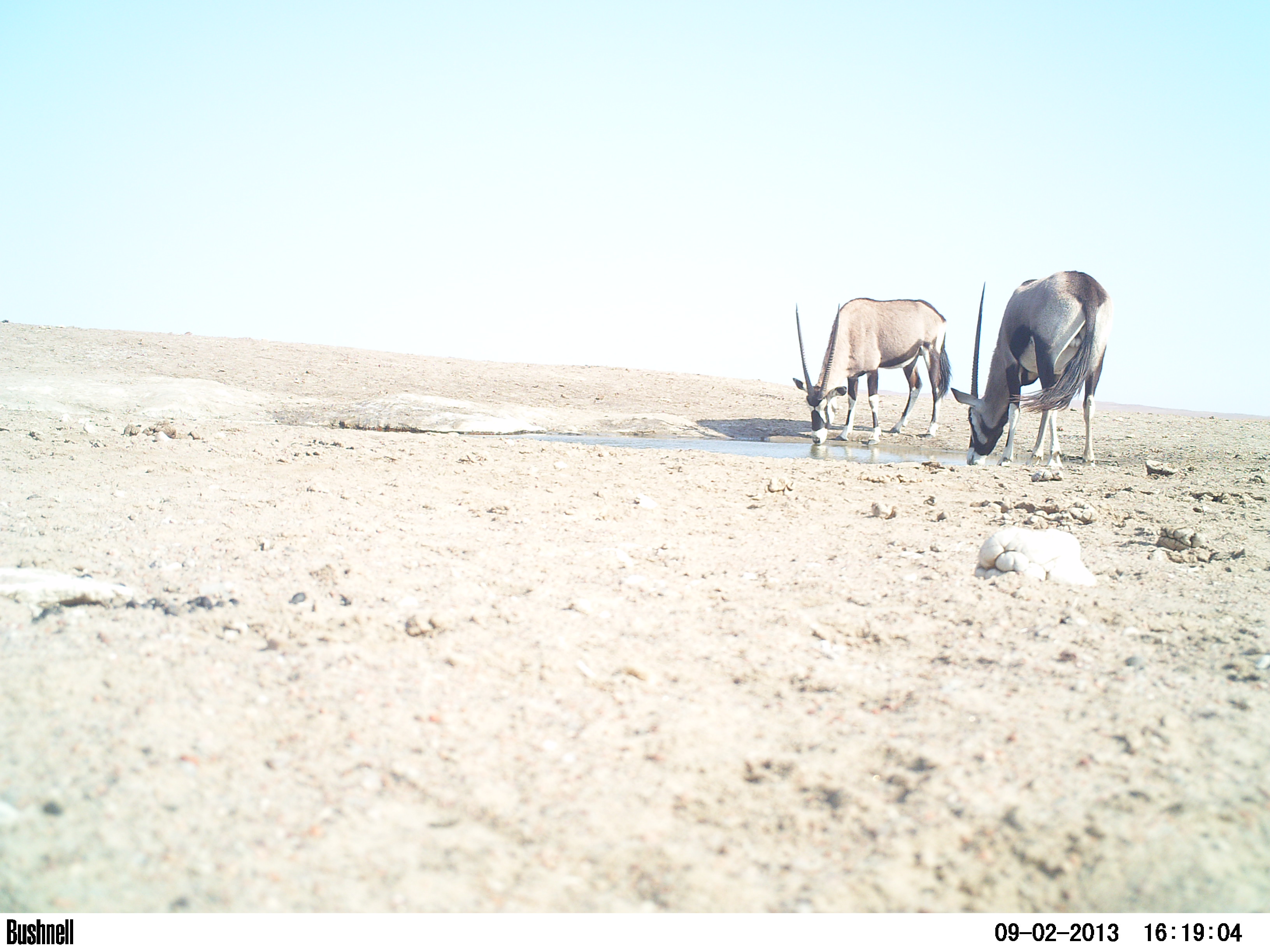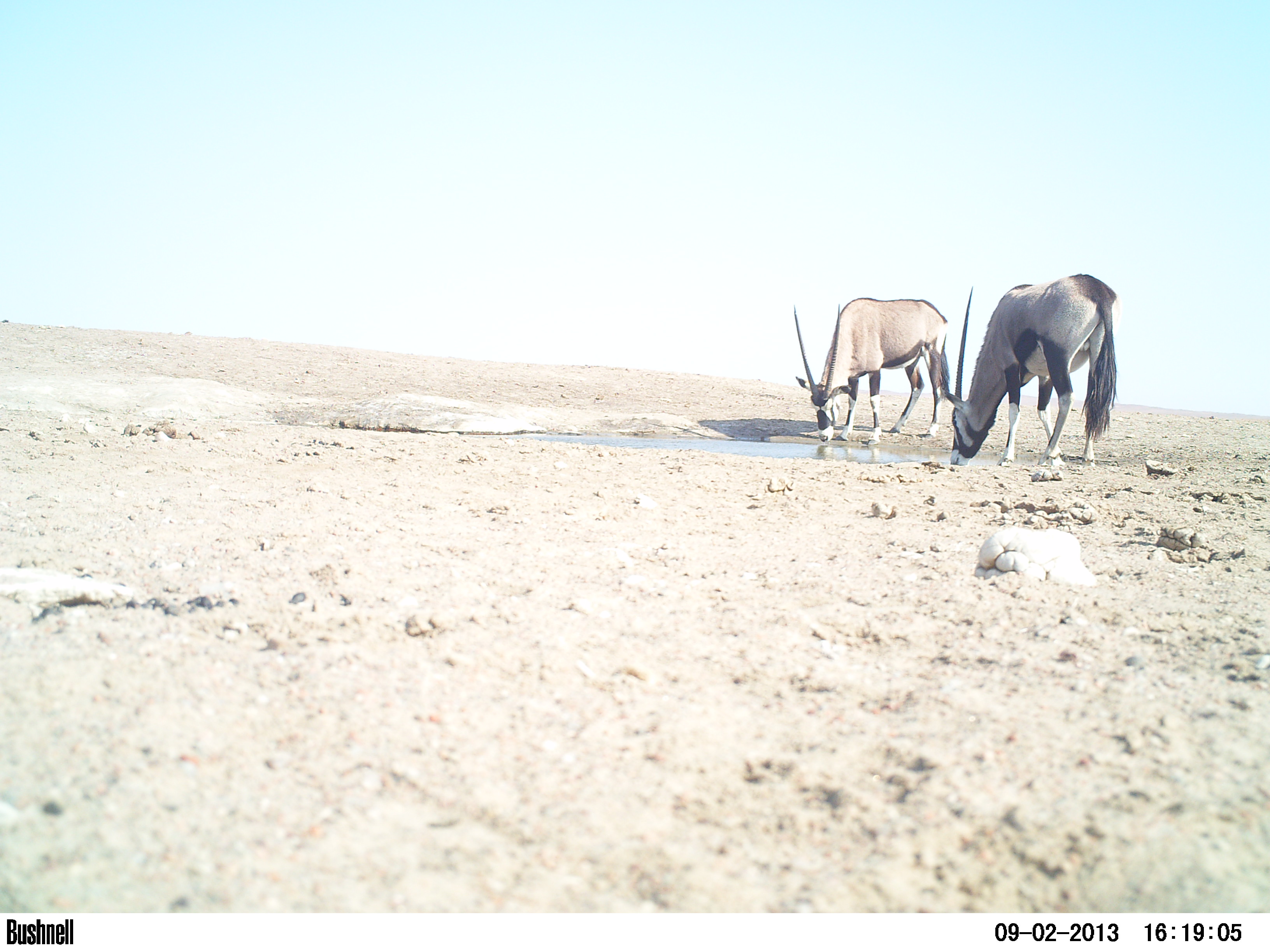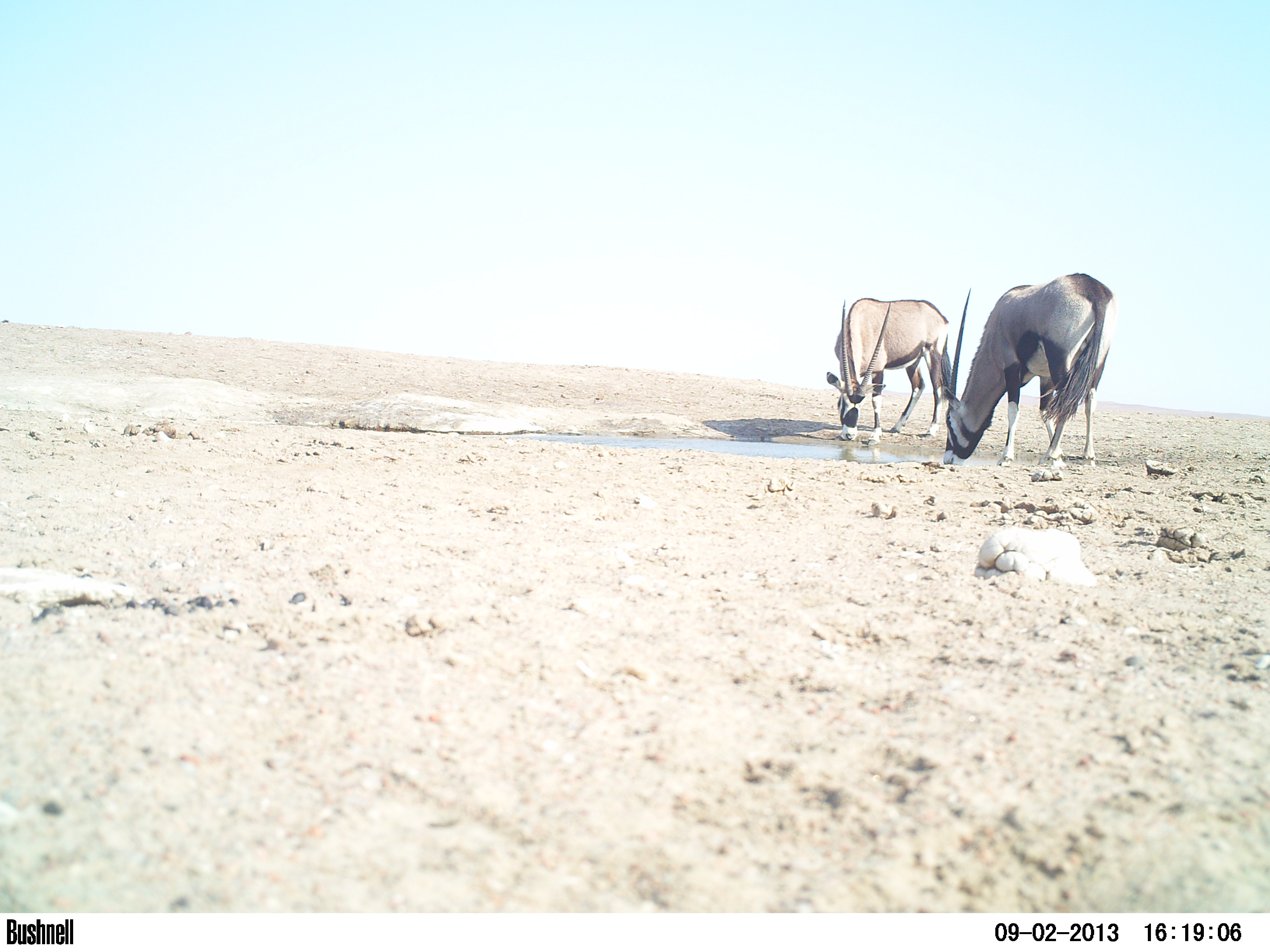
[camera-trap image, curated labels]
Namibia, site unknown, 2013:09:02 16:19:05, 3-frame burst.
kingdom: Animalia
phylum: Chordata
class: Mammalia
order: Artiodactyla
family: Bovidae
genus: Oryx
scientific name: Oryx gazella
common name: gemsbok